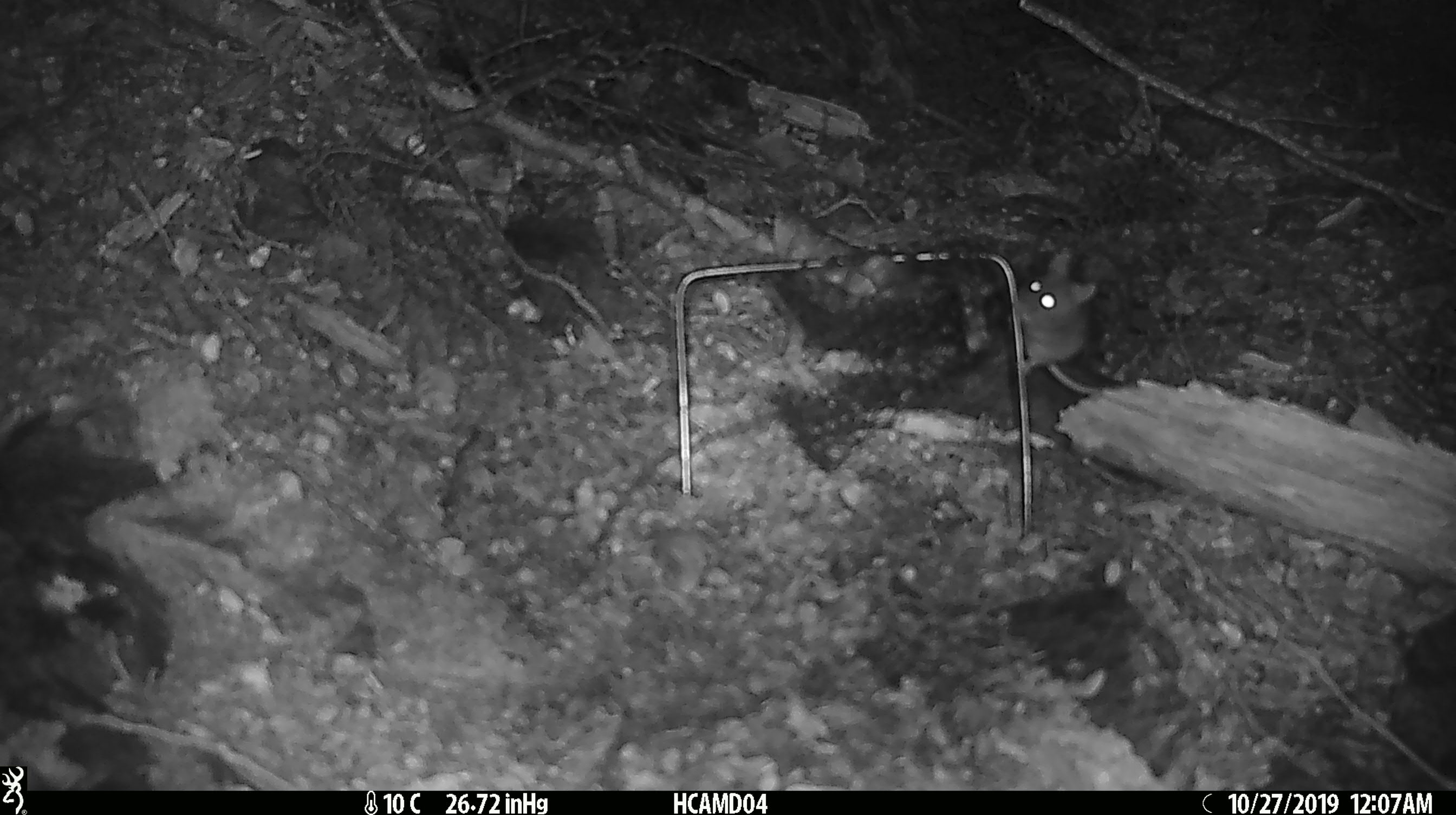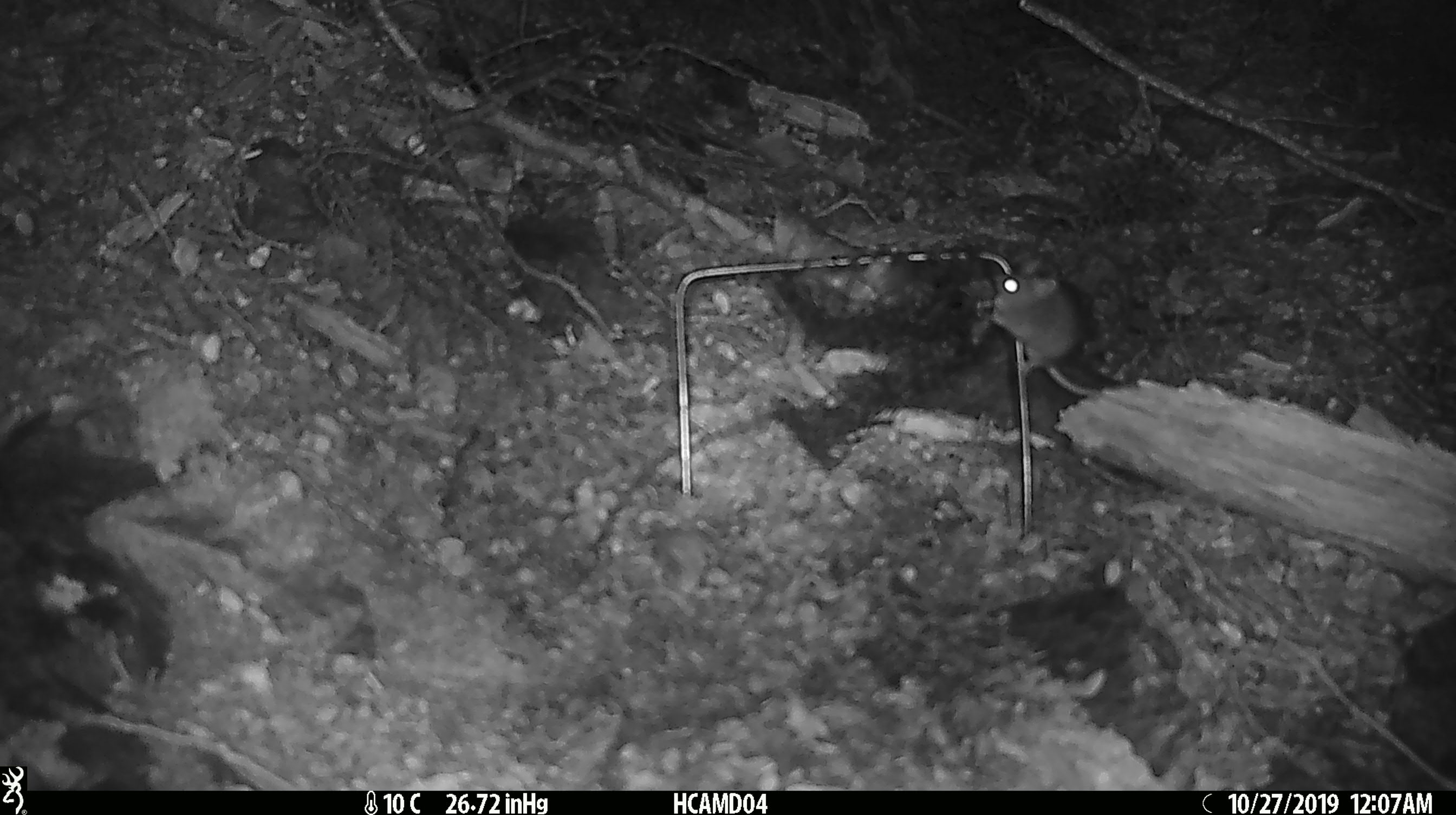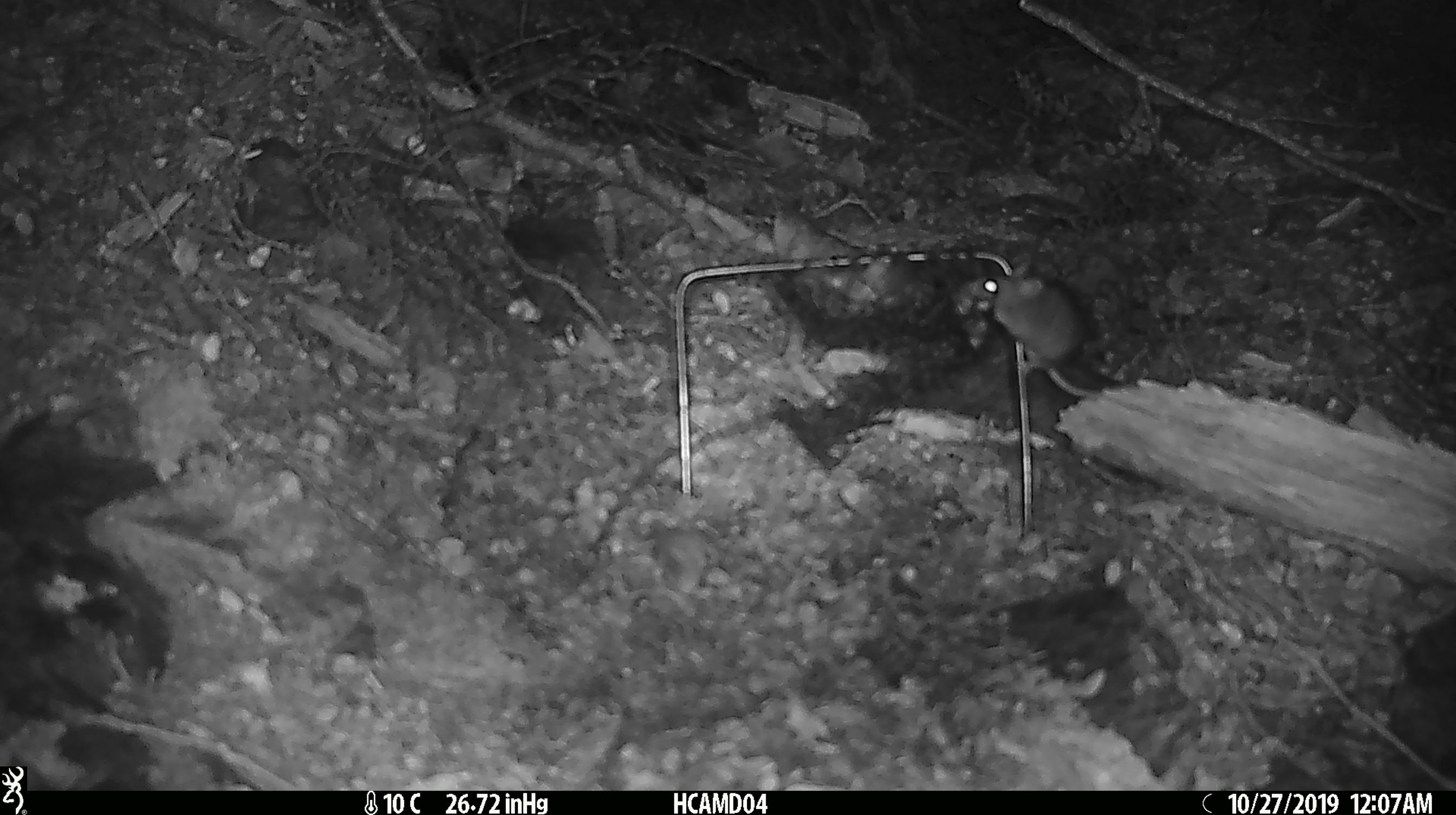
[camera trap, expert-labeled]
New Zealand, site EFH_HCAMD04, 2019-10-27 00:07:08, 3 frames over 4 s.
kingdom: Animalia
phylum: Chordata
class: Mammalia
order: Rodentia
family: Muridae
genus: Mus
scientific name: Mus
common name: mouse